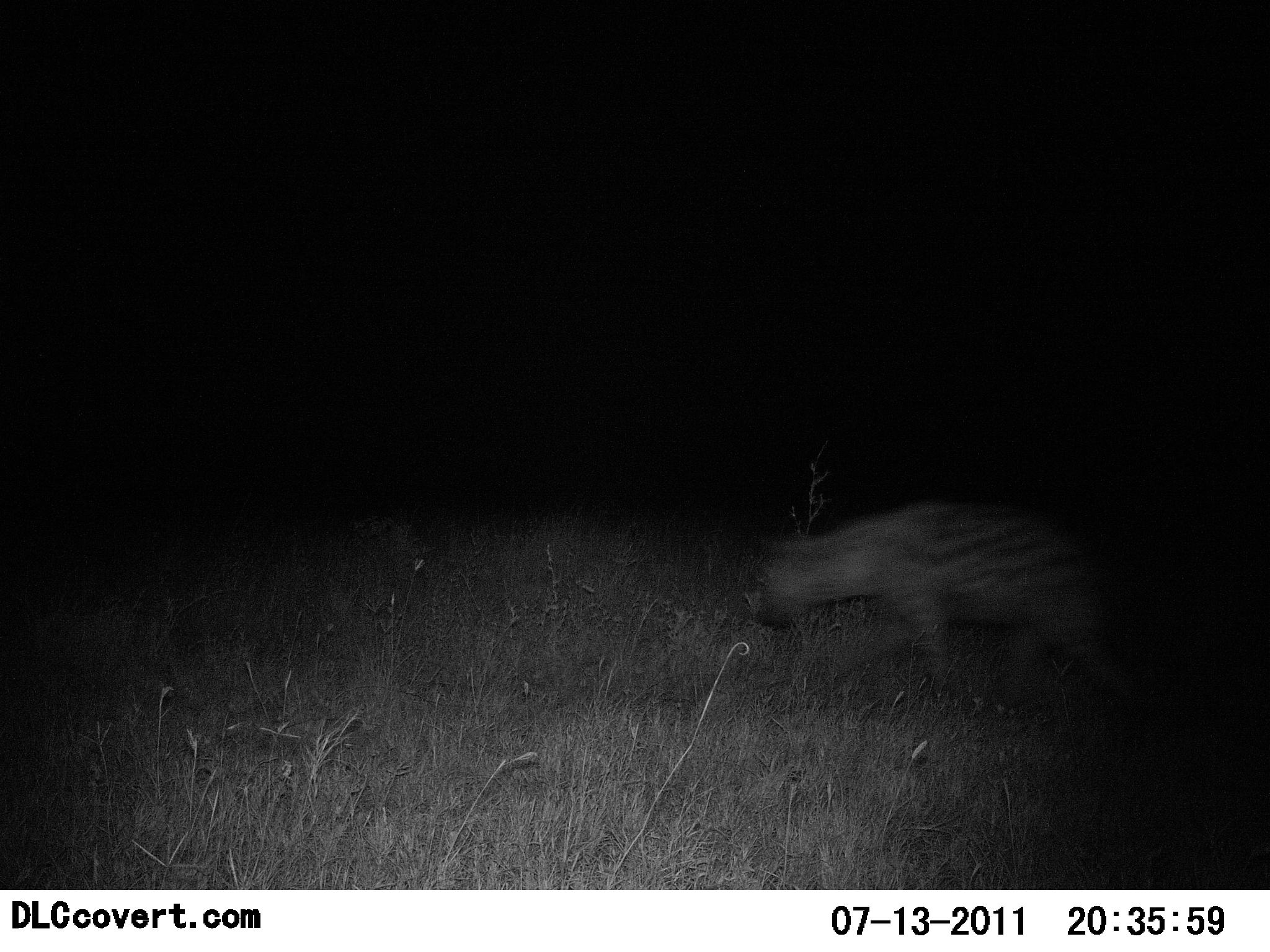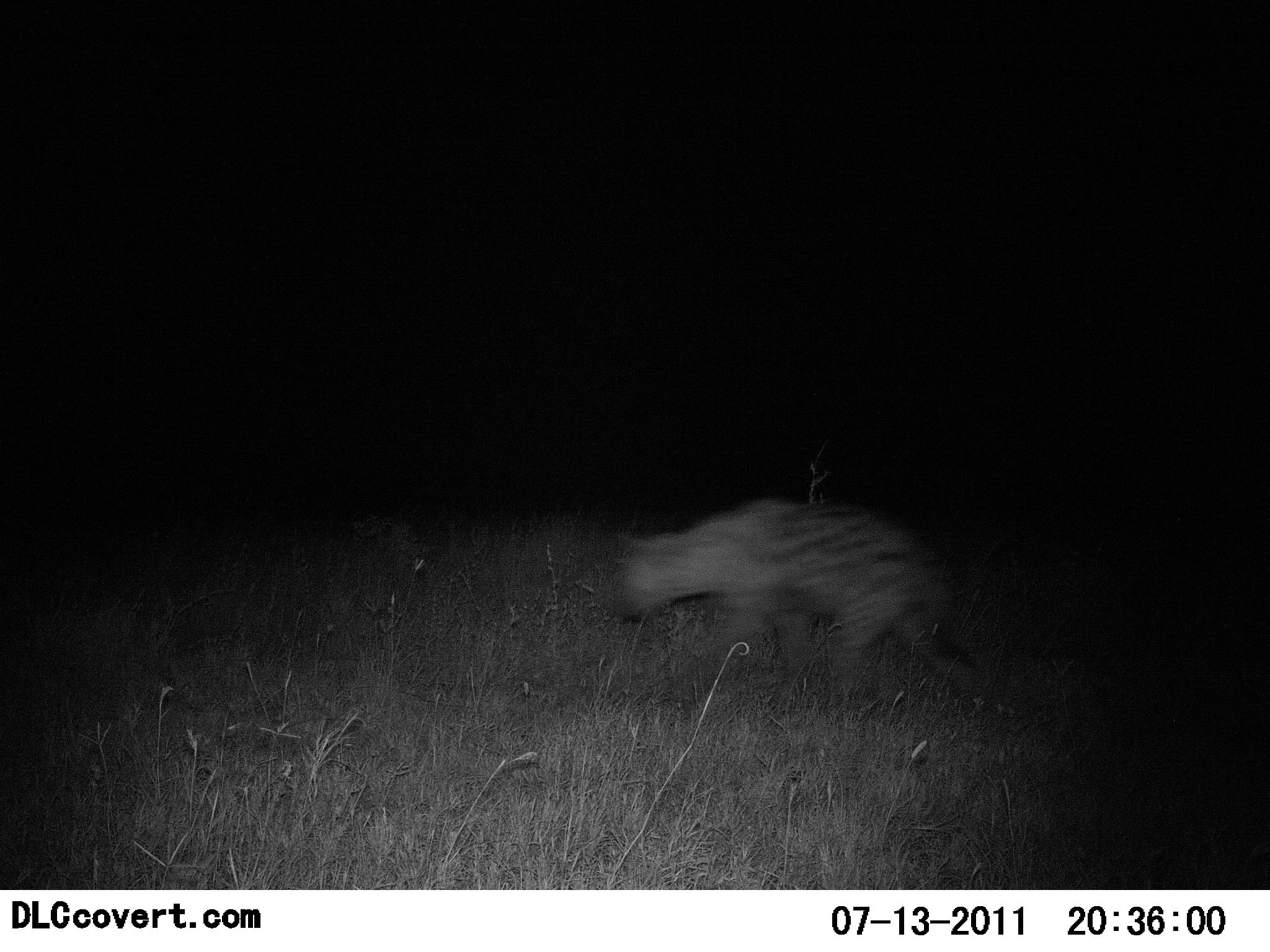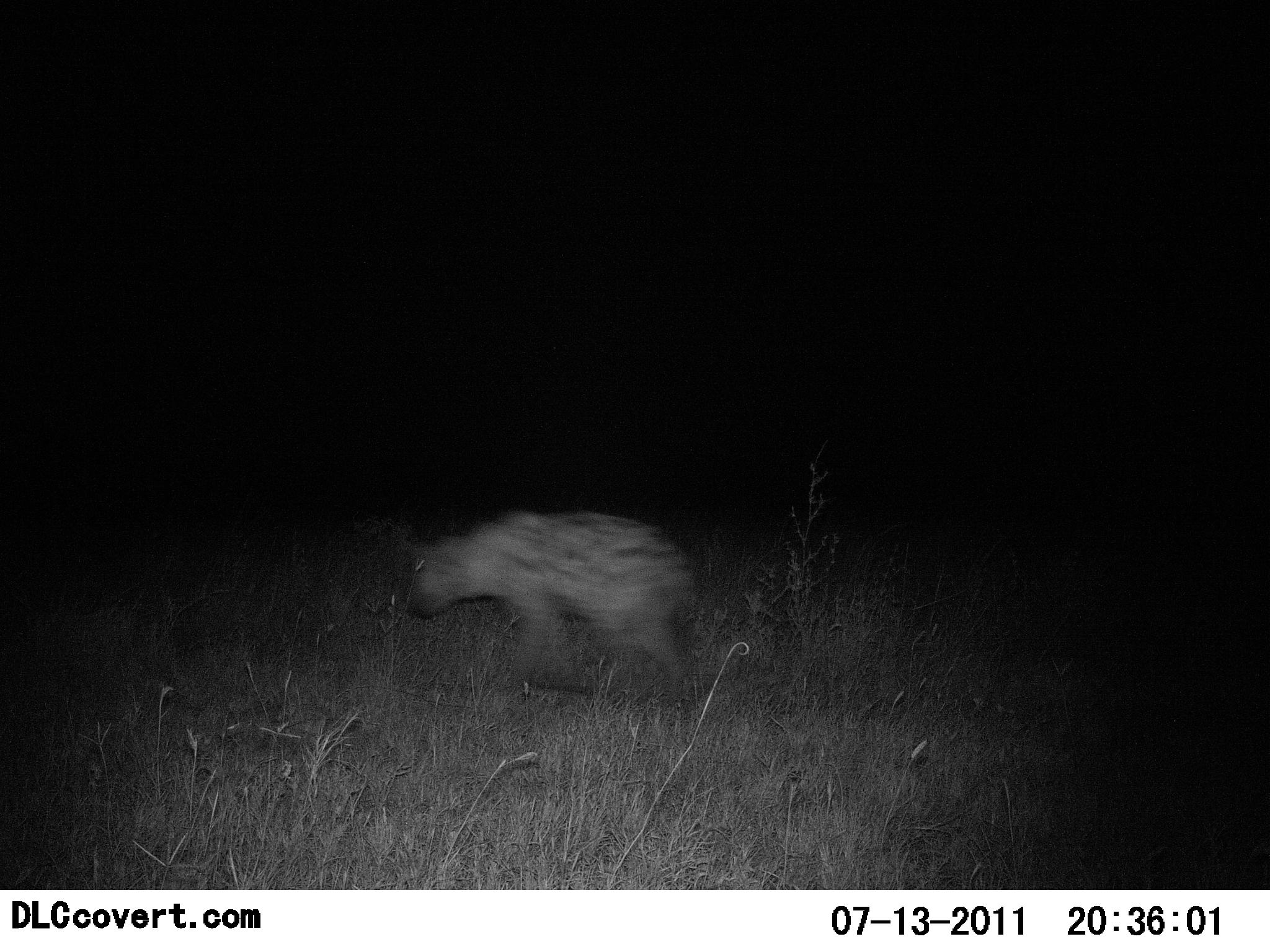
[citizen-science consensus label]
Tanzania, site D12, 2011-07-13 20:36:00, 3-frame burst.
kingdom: Animalia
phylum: Chordata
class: Mammalia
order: Carnivora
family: Hyaenidae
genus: Crocuta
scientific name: Crocuta crocuta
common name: spotted hyena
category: hyenaspotted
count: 1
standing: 0%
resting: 0%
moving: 100%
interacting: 0%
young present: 0%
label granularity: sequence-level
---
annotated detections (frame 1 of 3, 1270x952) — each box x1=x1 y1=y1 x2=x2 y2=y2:
animal: x1=752 y1=504 x2=1146 y2=728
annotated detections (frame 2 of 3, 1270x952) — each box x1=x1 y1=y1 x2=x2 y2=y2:
animal: x1=612 y1=496 x2=1000 y2=724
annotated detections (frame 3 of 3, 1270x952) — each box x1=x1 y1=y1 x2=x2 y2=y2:
animal: x1=397 y1=506 x2=707 y2=712